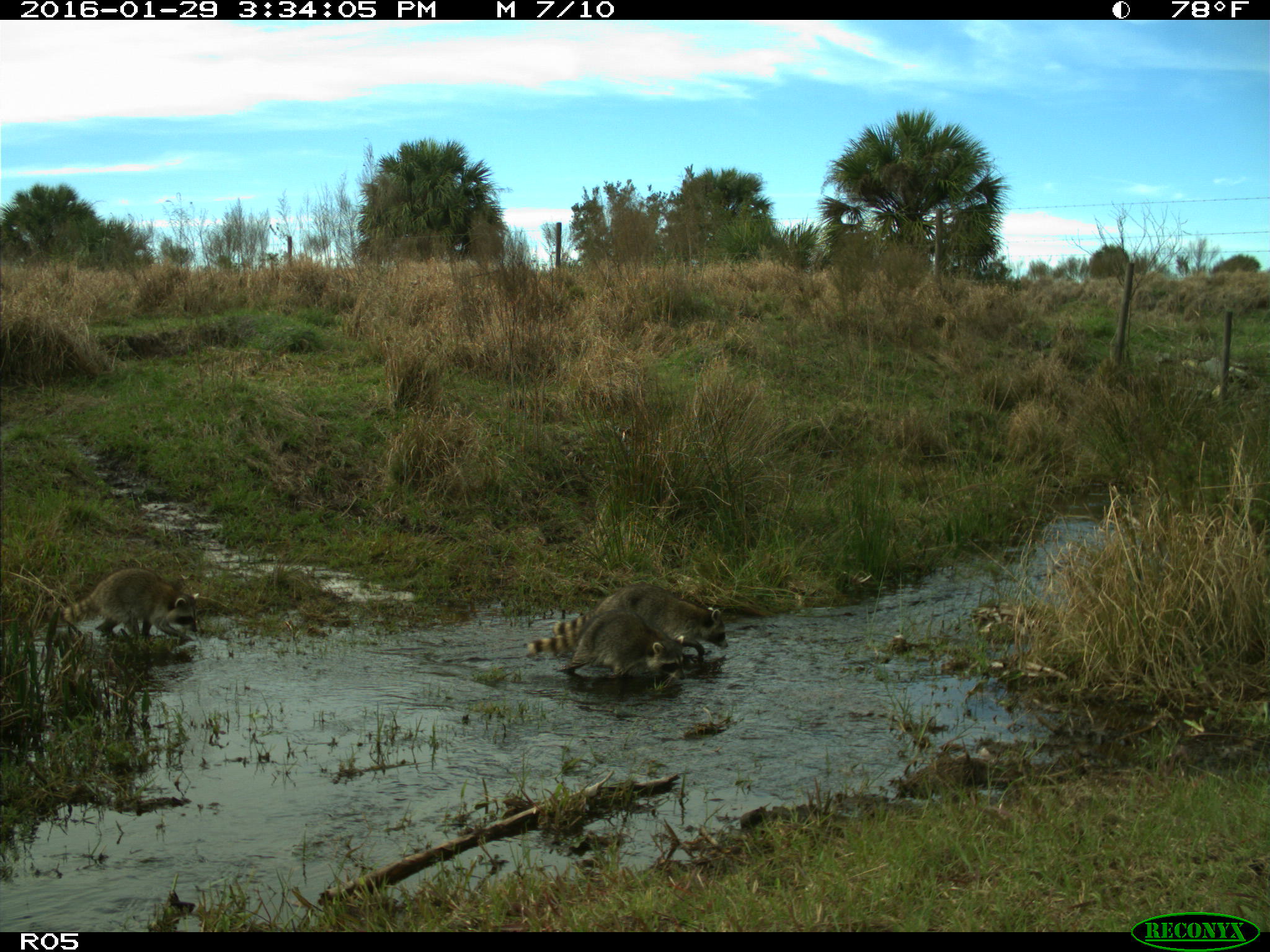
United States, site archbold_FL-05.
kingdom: Animalia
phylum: Chordata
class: Mammalia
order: Carnivora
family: Procyonidae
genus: Procyon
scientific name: Procyon lotor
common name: common raccoon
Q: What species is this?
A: Procyon lotor (common raccoon).